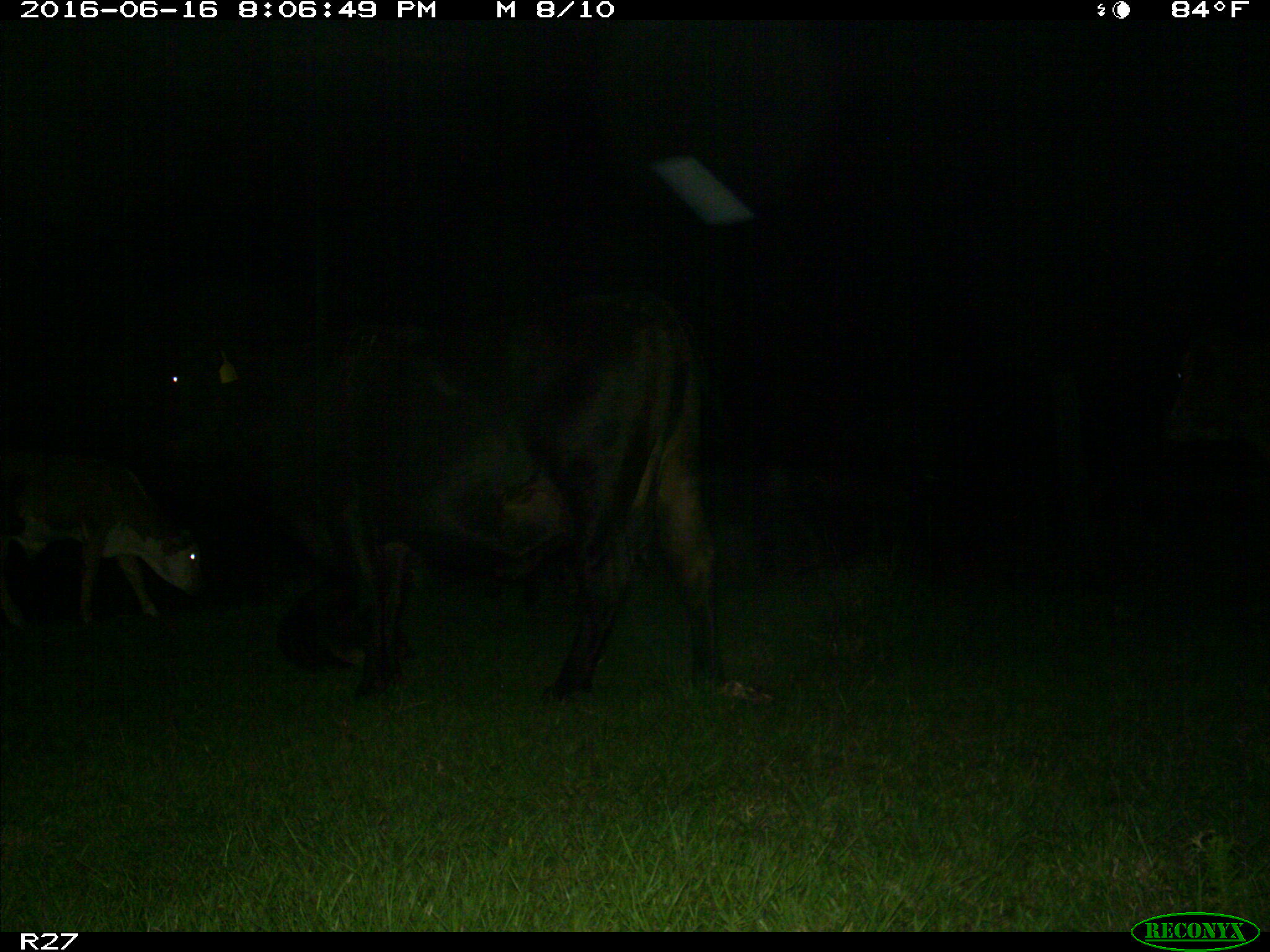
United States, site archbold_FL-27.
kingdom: Animalia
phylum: Chordata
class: Mammalia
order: Artiodactyla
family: Bovidae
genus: Bos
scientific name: Bos taurus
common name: domestic cow